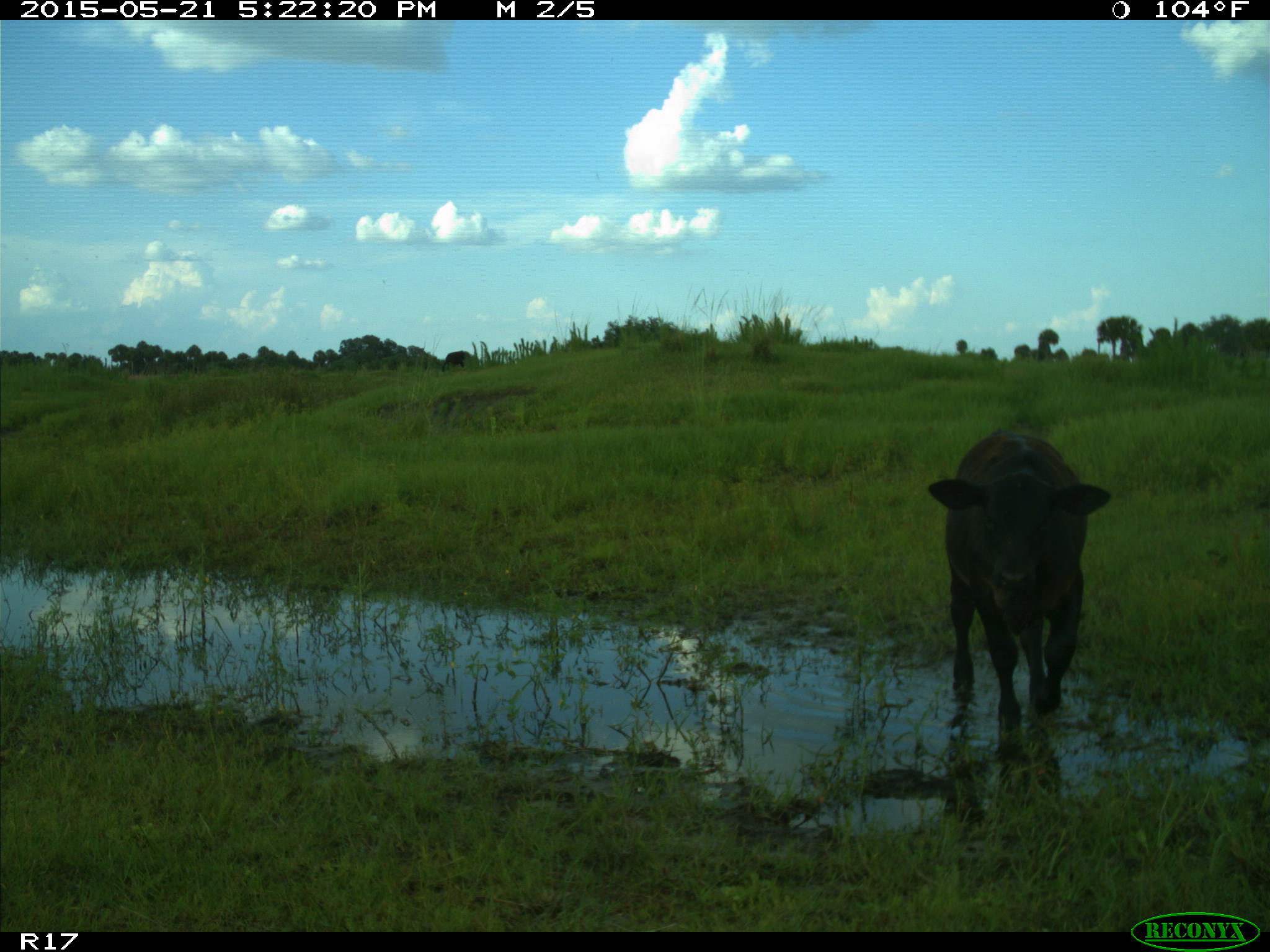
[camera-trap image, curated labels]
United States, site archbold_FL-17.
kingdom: Animalia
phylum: Chordata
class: Mammalia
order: Artiodactyla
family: Bovidae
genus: Bos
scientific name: Bos taurus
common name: domestic cow